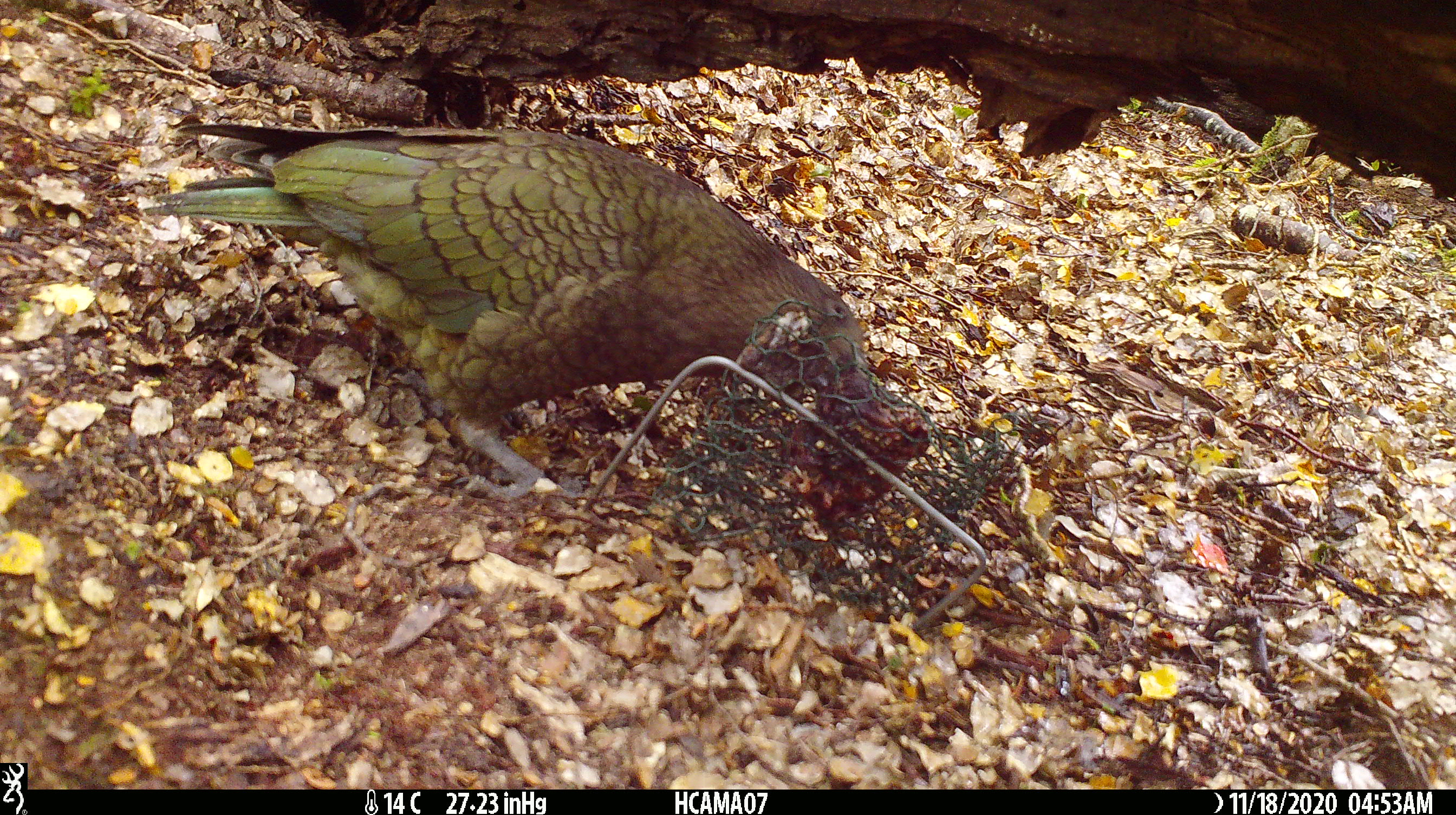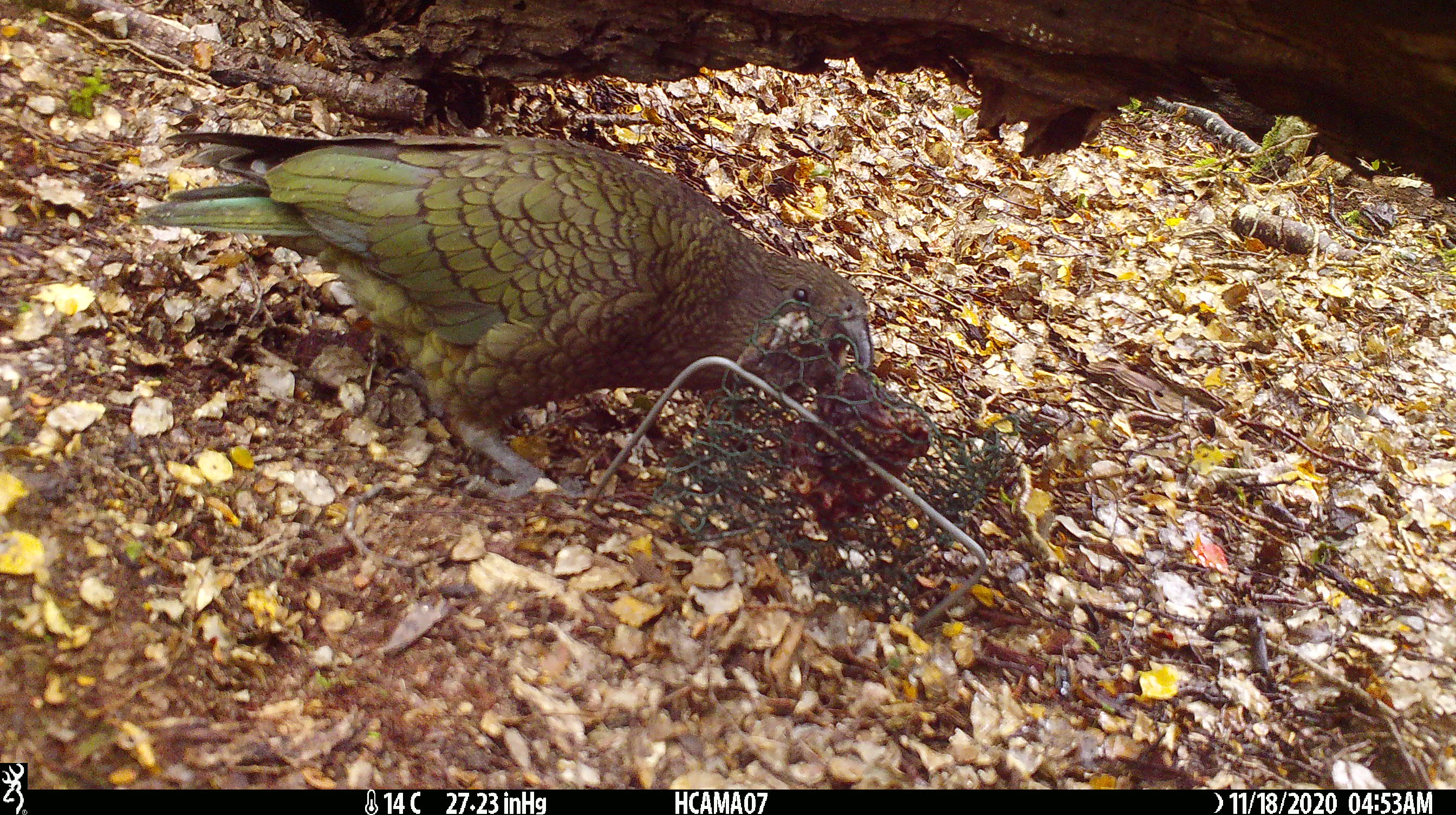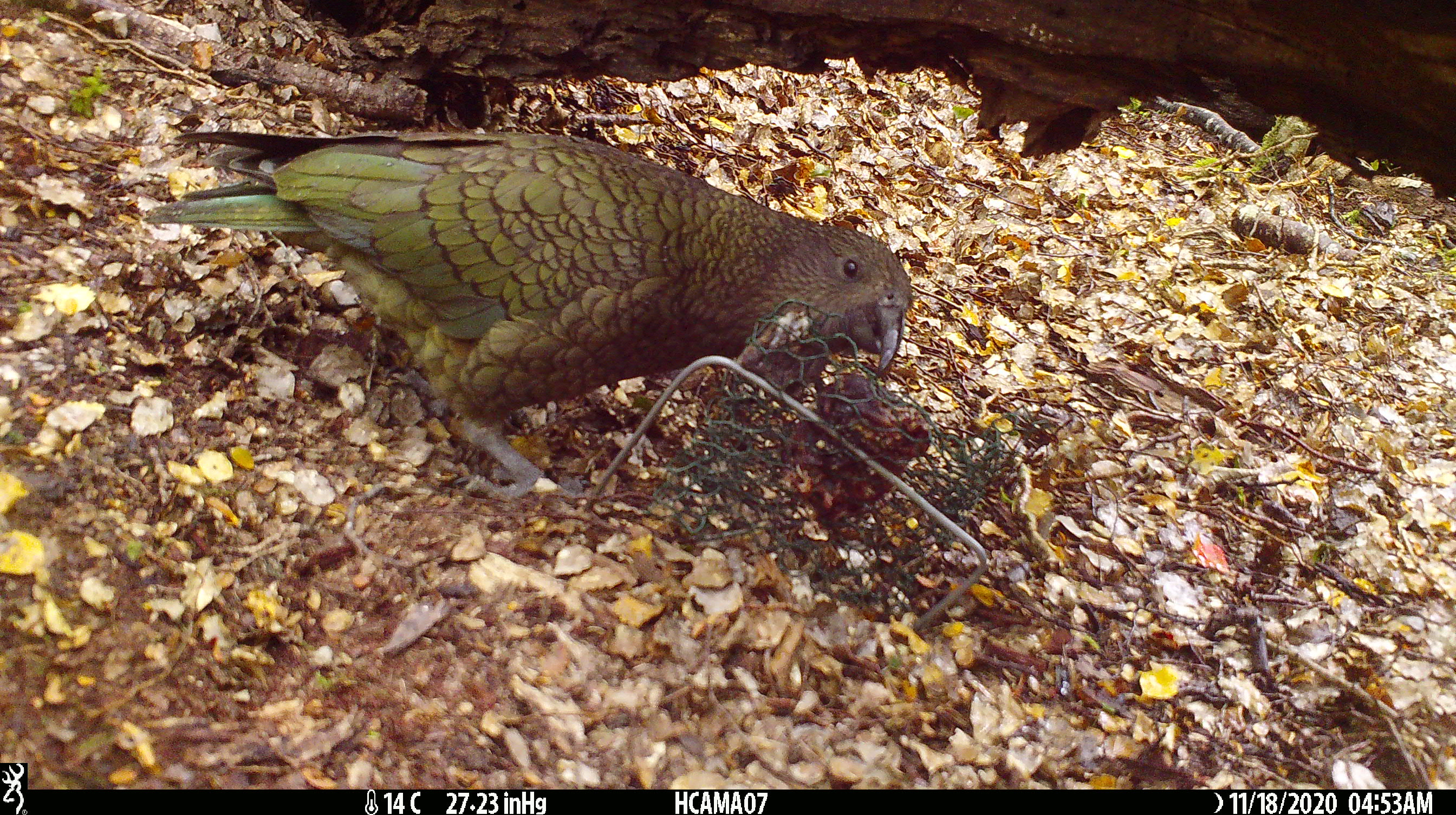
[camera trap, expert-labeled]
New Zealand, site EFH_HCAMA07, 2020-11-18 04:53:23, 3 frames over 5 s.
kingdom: Animalia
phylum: Chordata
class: Aves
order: Psittaciformes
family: Strigopidae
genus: Nestor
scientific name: Nestor notabilis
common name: kea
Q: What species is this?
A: Kea (Nestor notabilis).